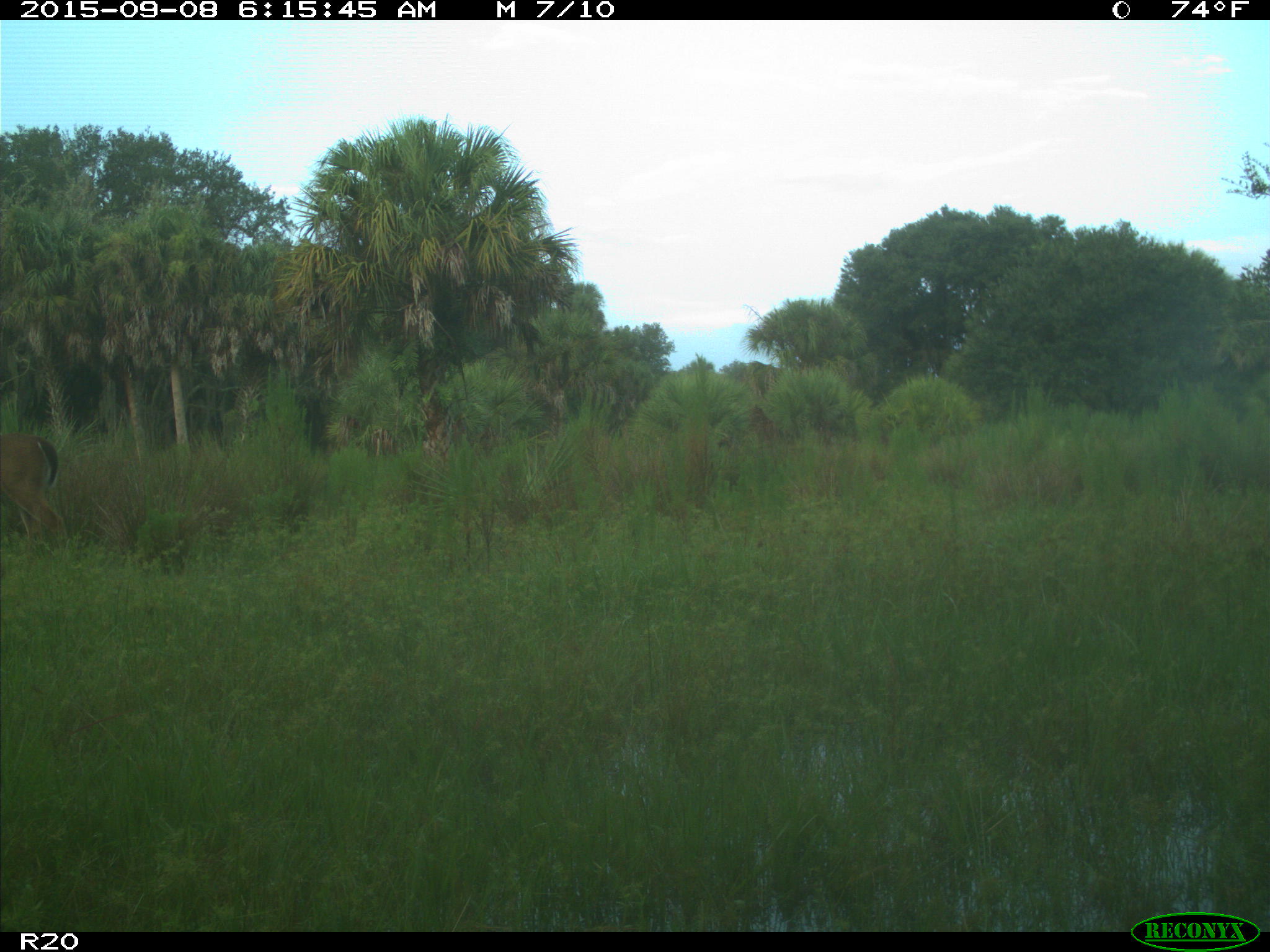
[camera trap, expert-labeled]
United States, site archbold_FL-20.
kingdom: Animalia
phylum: Chordata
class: Mammalia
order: Artiodactyla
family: Cervidae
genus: Odocoileus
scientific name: Odocoileus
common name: deer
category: unidentified deer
Unidentified deer (deer) (Odocoileus).